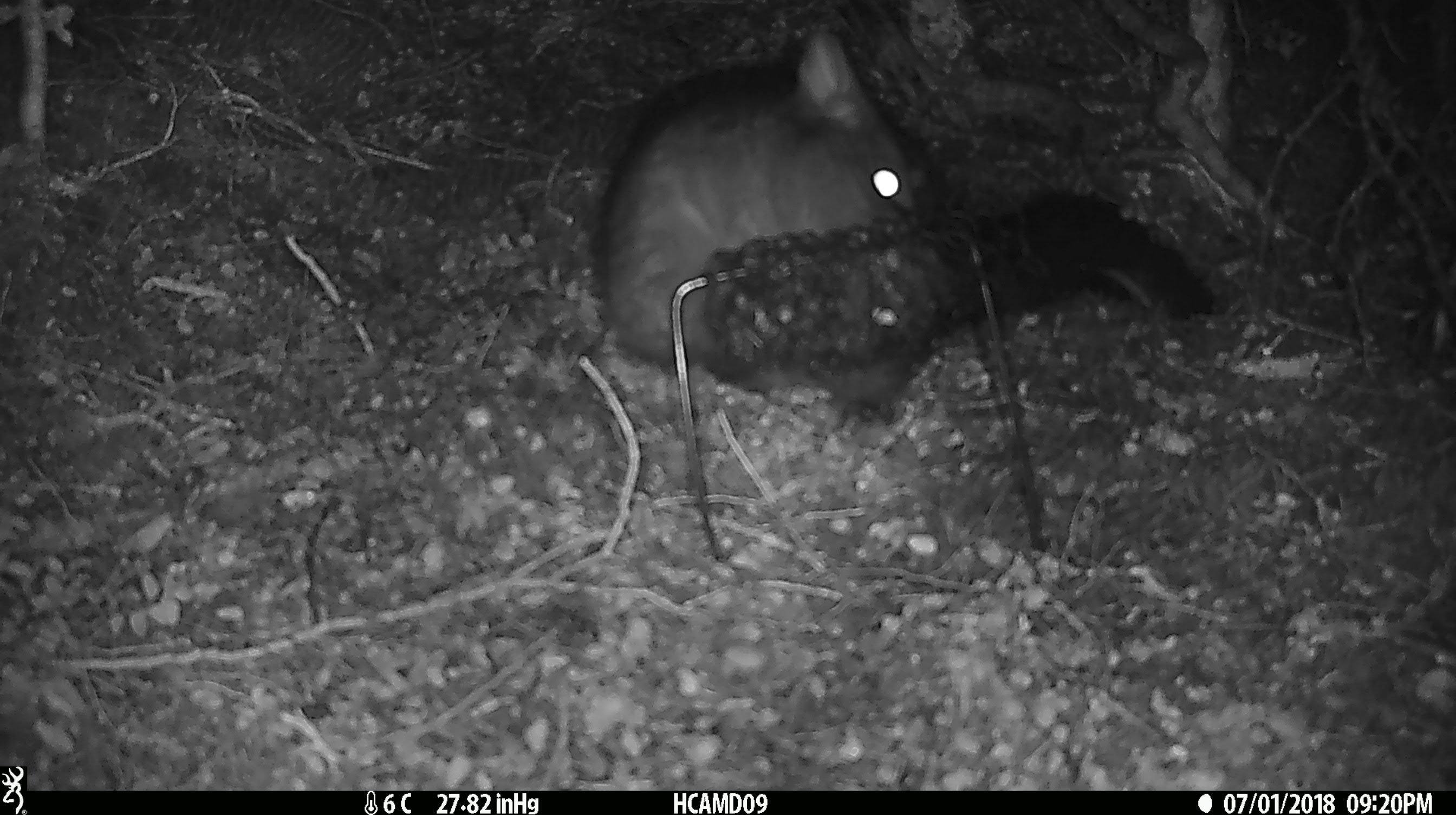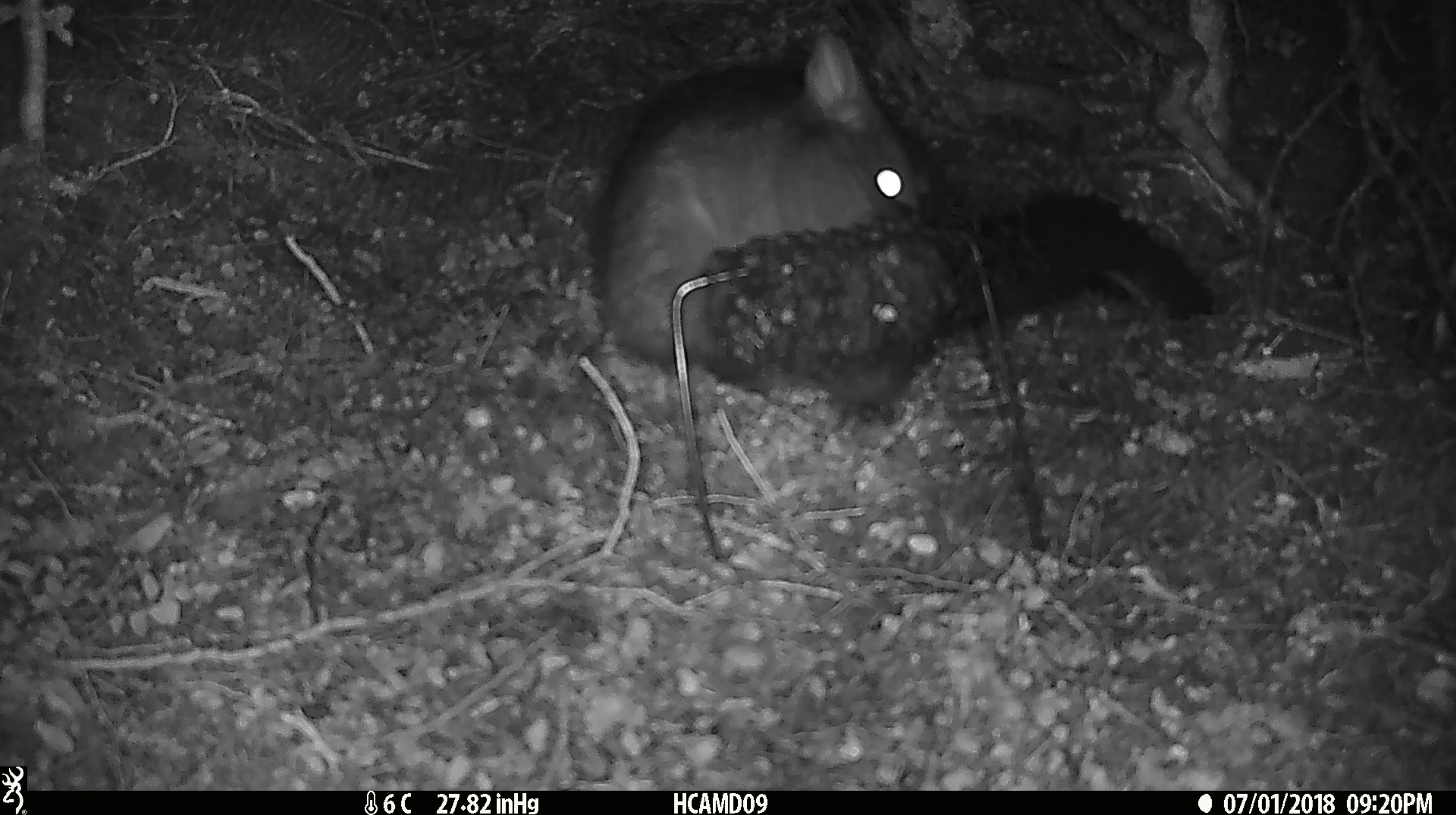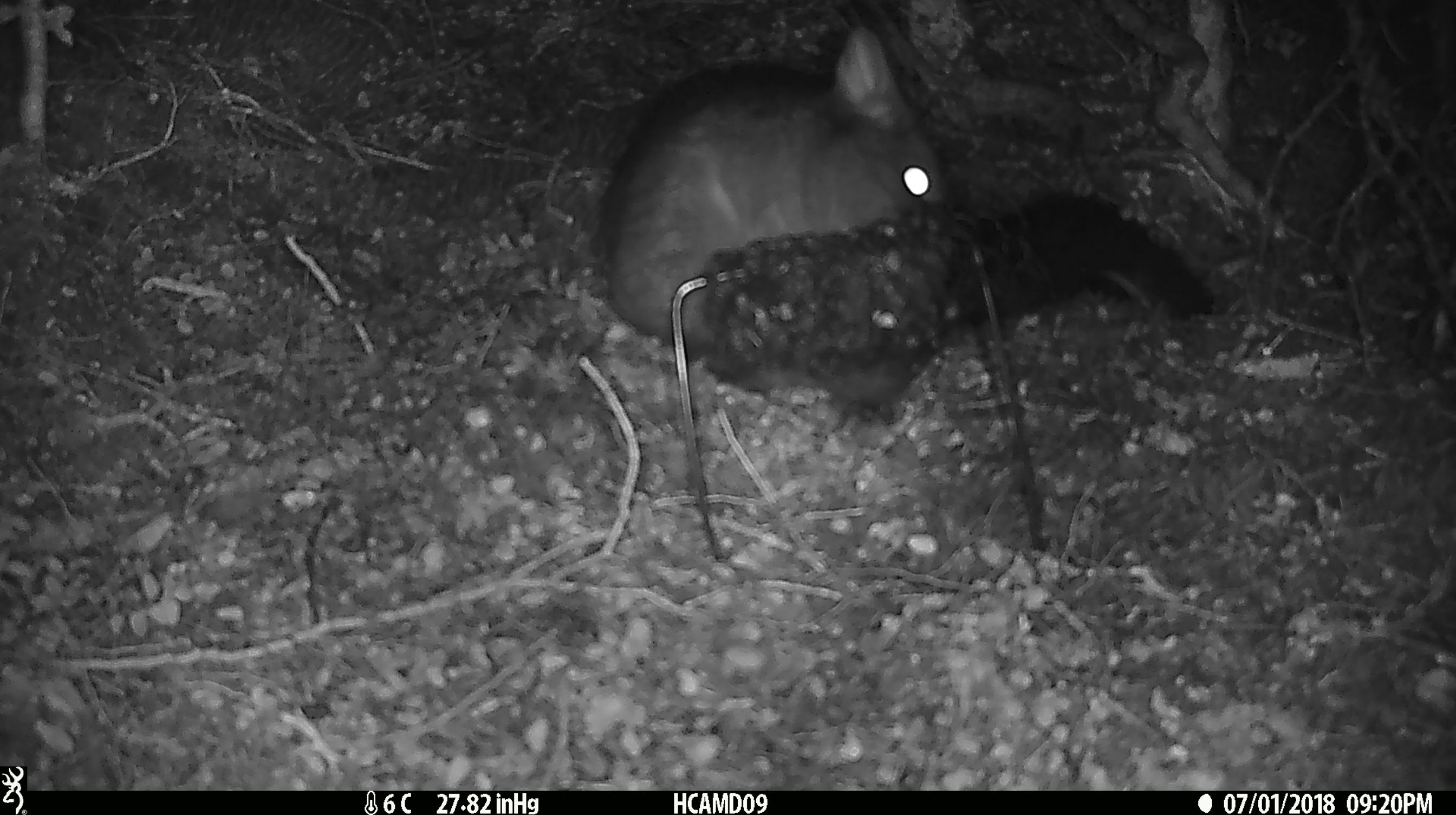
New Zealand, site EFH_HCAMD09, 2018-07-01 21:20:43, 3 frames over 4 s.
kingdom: Animalia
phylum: Chordata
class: Mammalia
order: Diprotodontia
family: Phalangeridae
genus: Trichosurus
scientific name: Trichosurus vulpecula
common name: common brushtail possum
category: possum